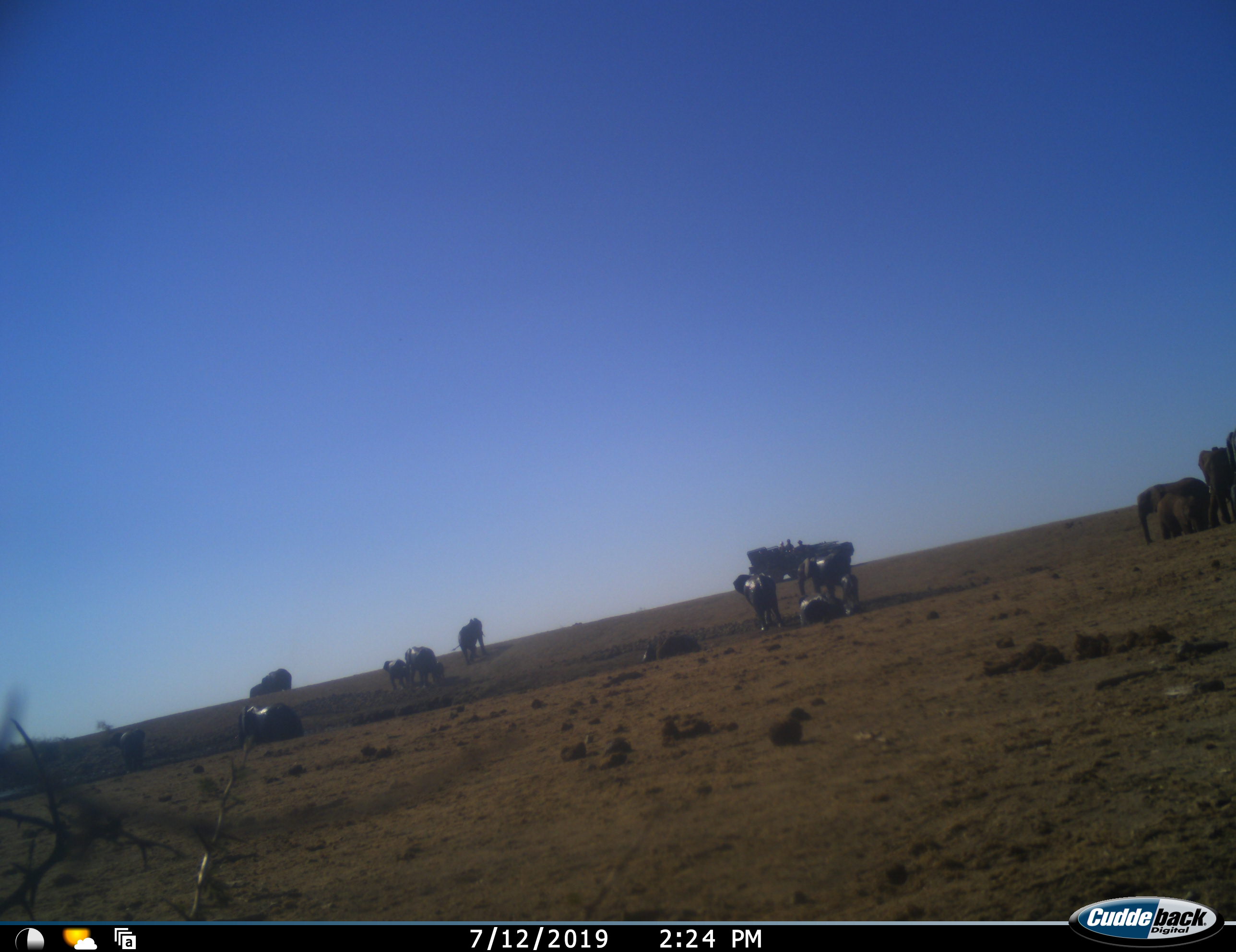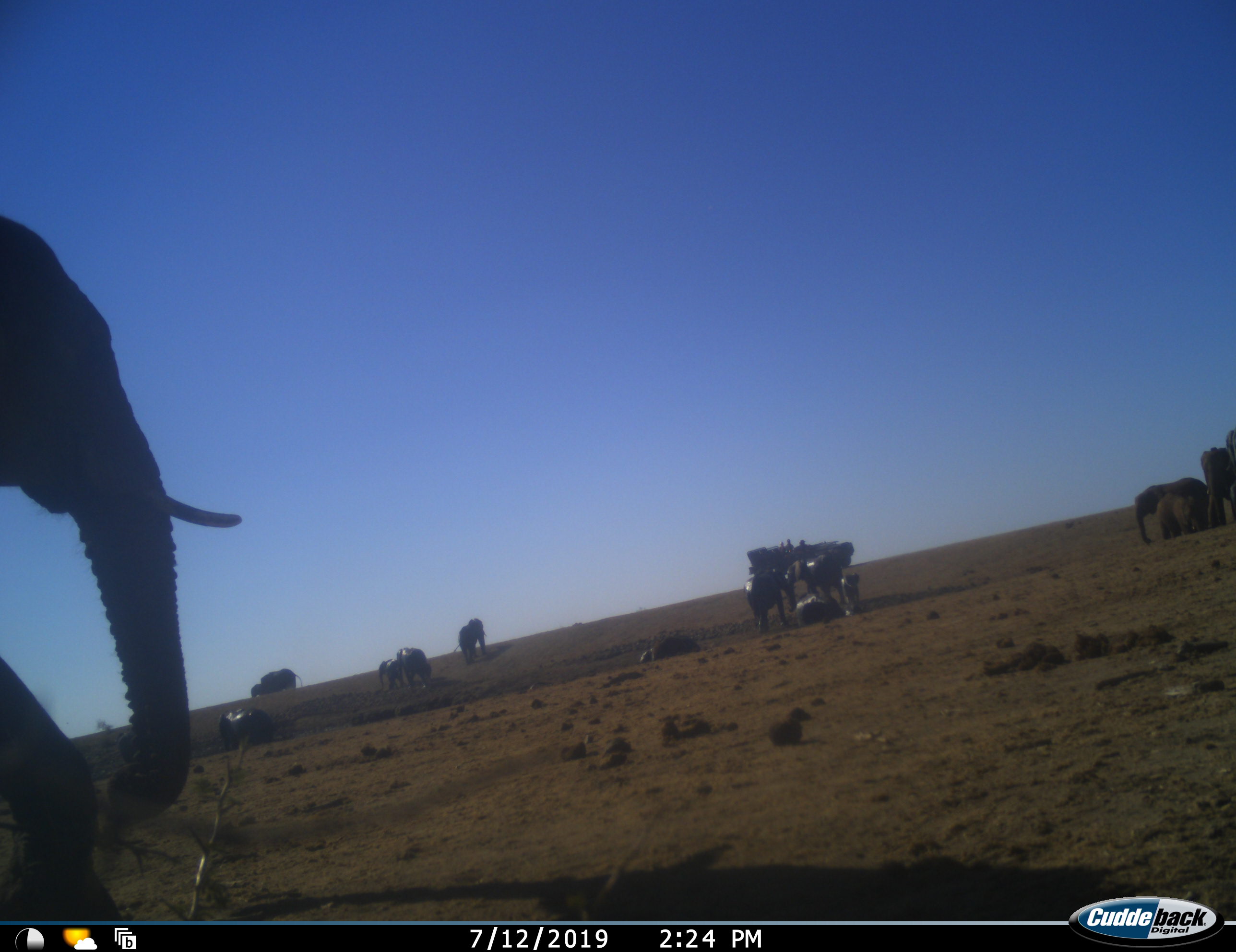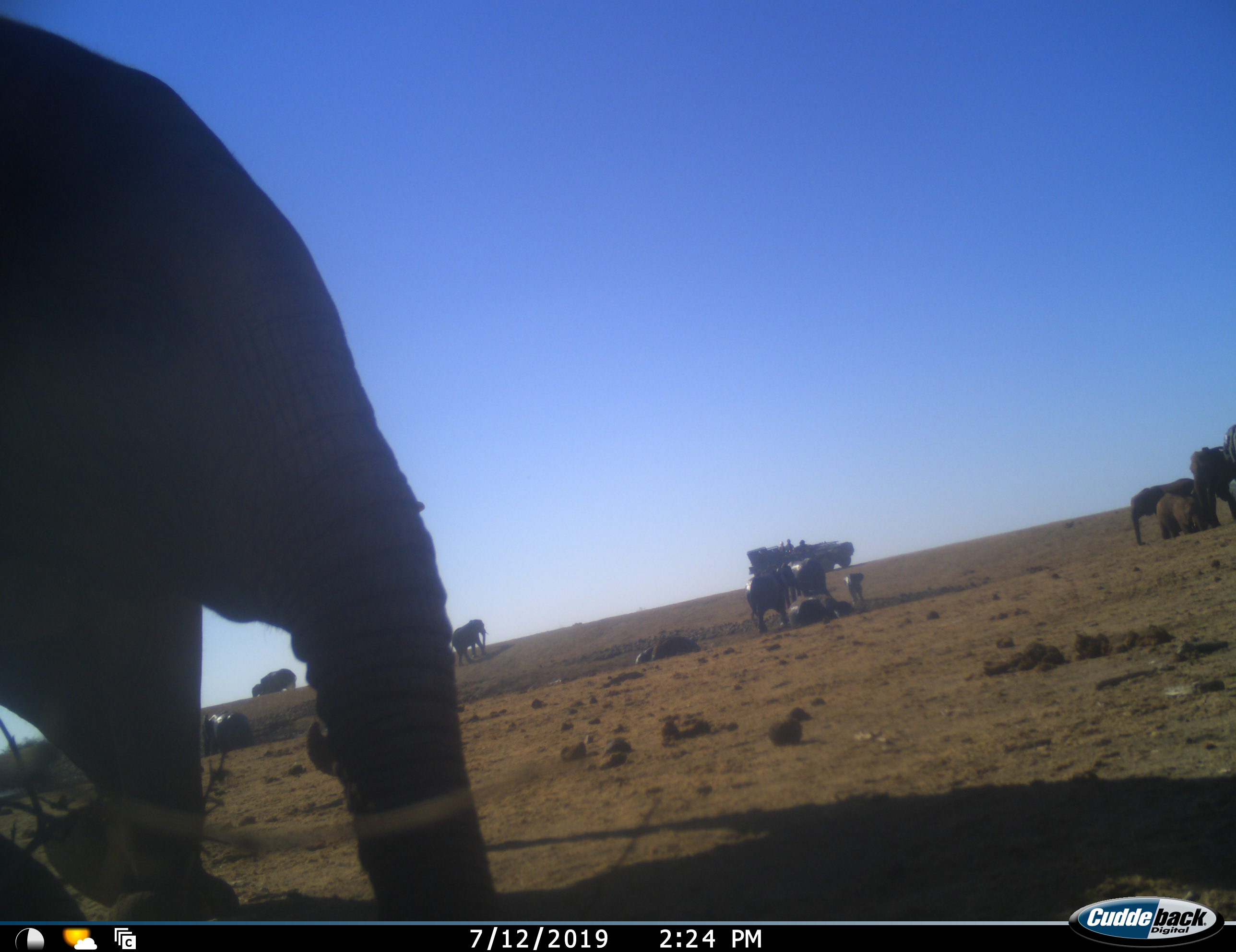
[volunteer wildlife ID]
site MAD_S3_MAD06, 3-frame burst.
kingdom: Animalia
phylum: Chordata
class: Mammalia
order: Proboscidea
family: Elephantidae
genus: Loxodonta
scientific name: Loxodonta africana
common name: african bush elephant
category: elephant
Elephant (african bush elephant) (Loxodonta africana), count 11-50. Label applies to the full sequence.